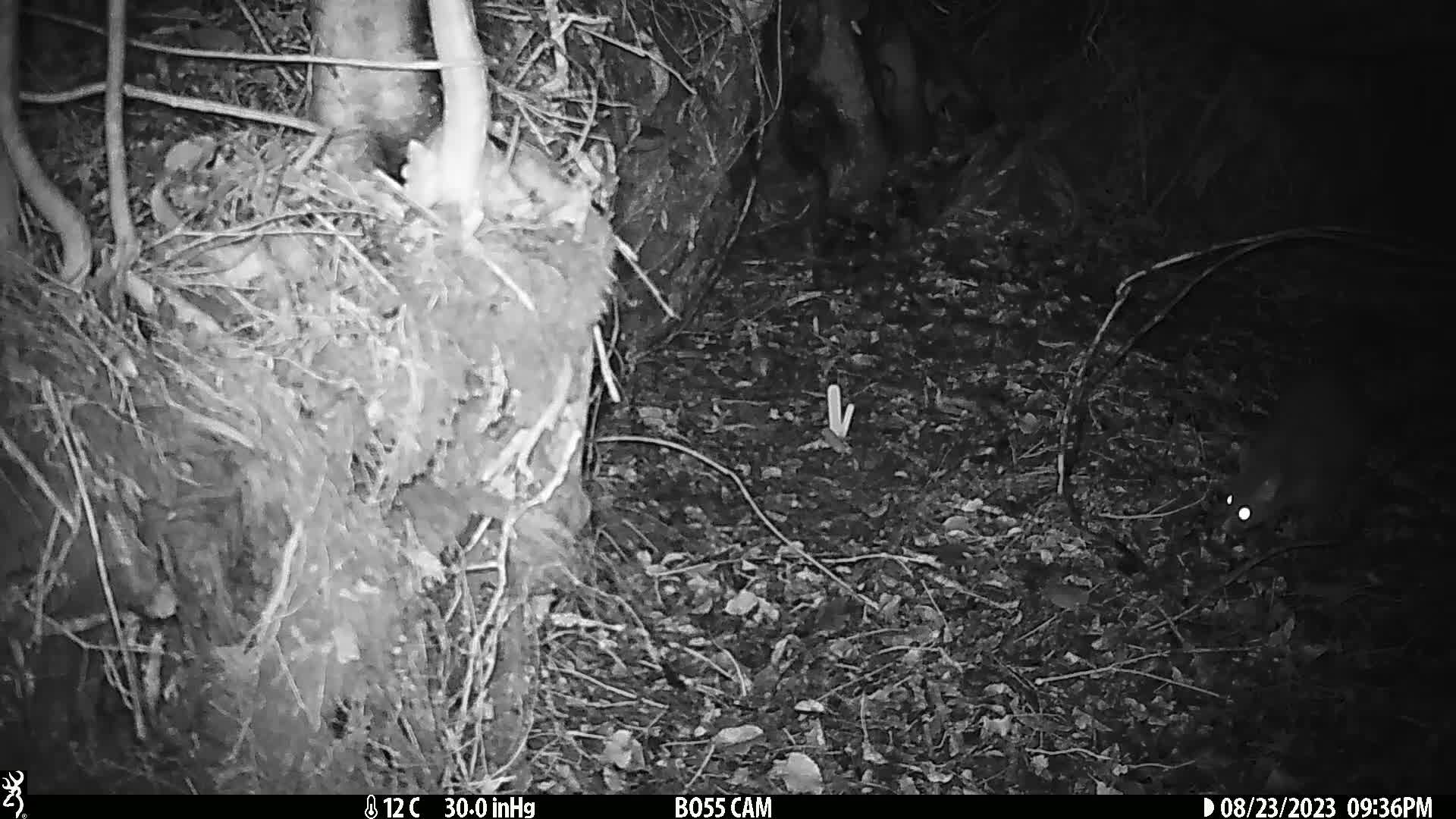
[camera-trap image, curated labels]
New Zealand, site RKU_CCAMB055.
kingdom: Animalia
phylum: Chordata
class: Mammalia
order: Diprotodontia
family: Phalangeridae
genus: Trichosurus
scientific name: Trichosurus vulpecula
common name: common brushtail possum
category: possum